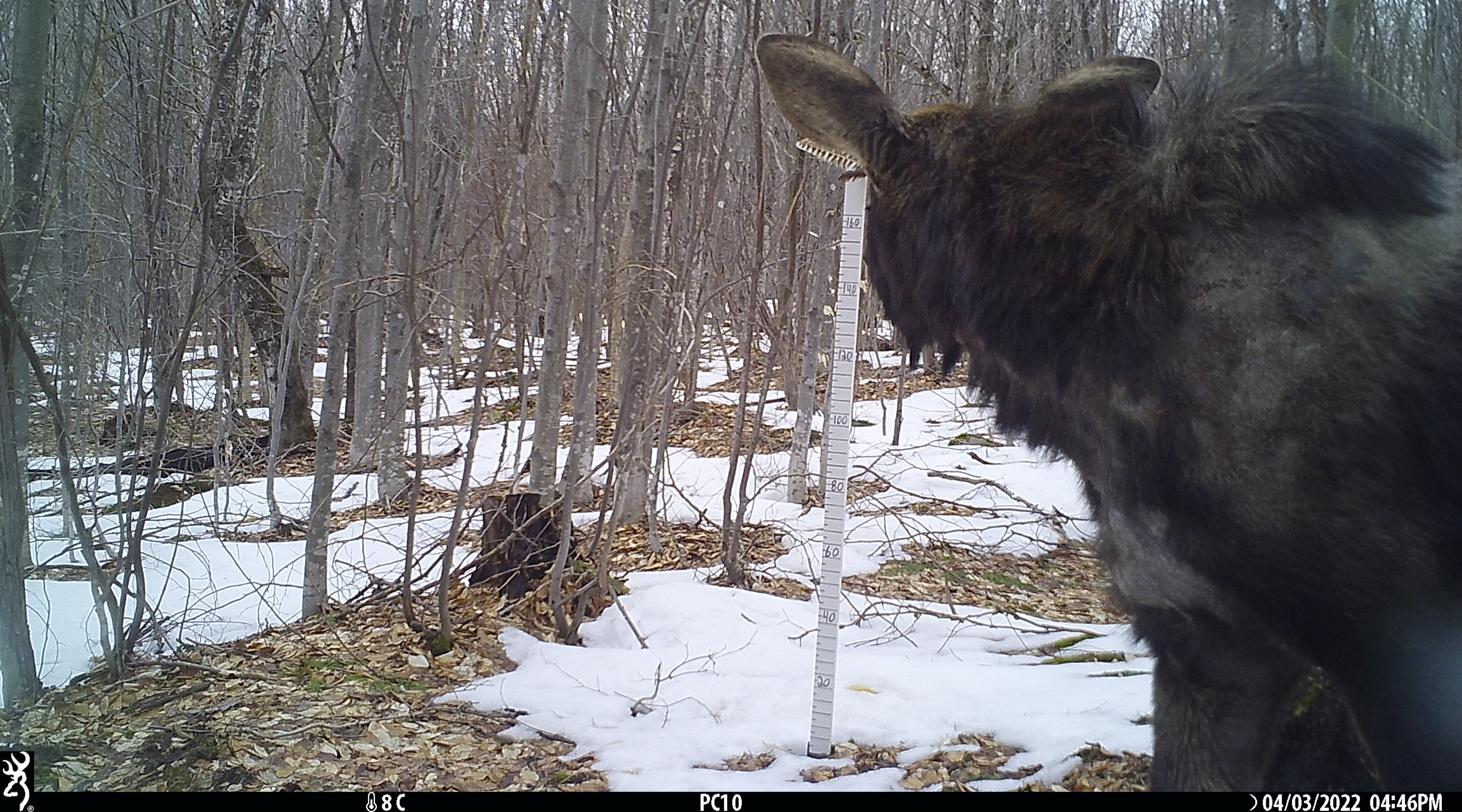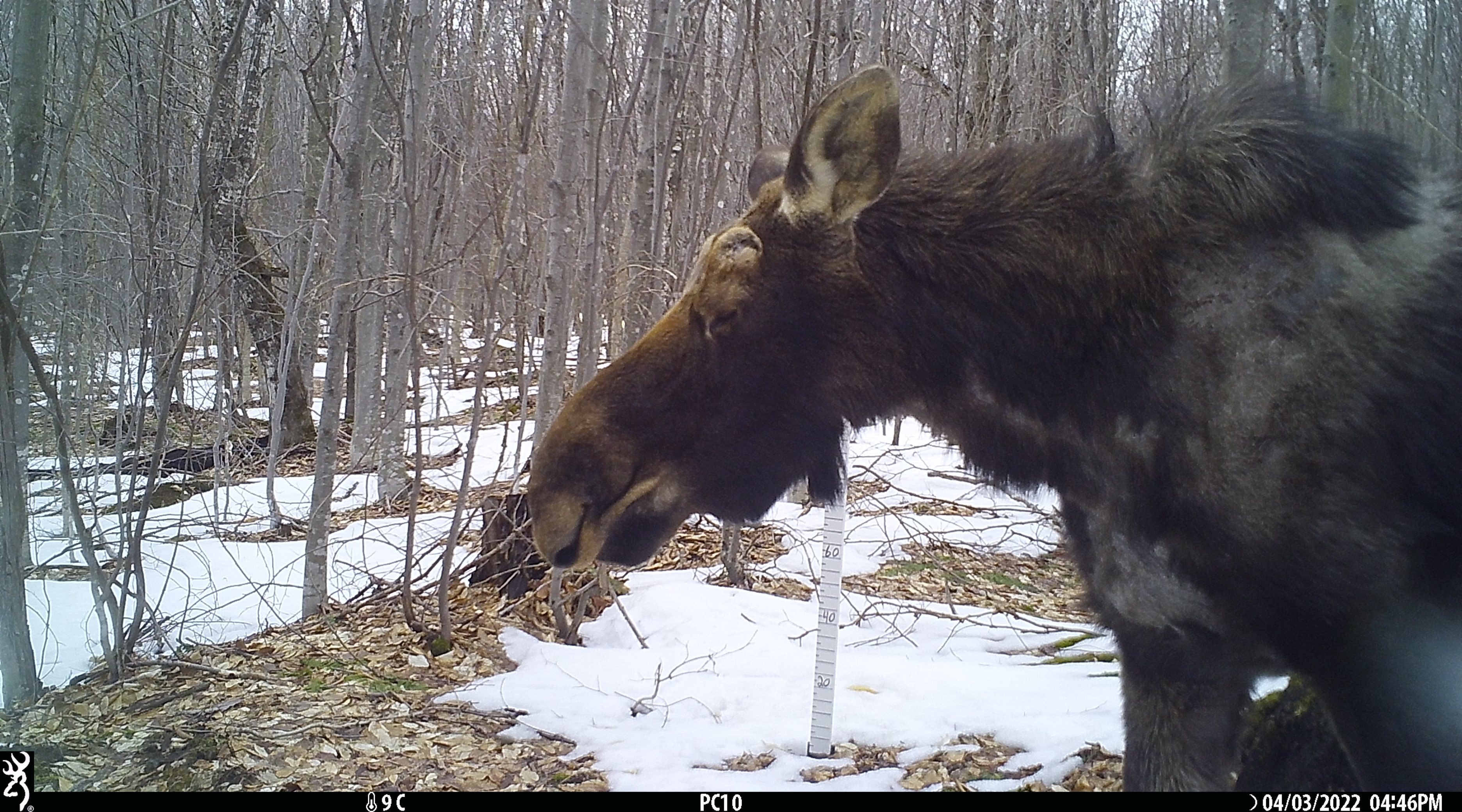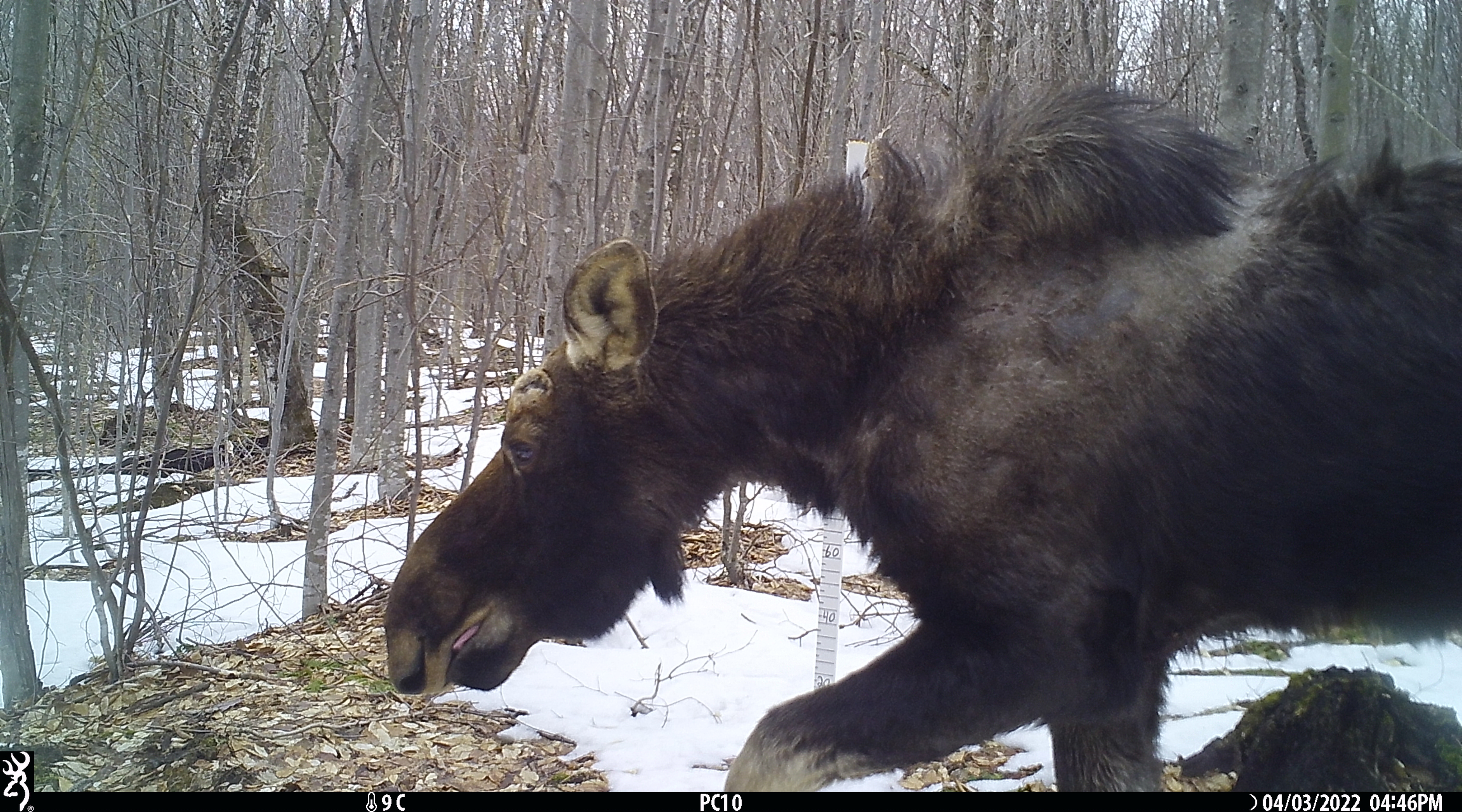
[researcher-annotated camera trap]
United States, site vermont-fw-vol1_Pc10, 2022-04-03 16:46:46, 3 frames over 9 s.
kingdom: Animalia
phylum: Chordata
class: Mammalia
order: Artiodactyla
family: Cervidae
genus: Alces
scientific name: Alces alces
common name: moose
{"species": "moose (Alces alces)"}